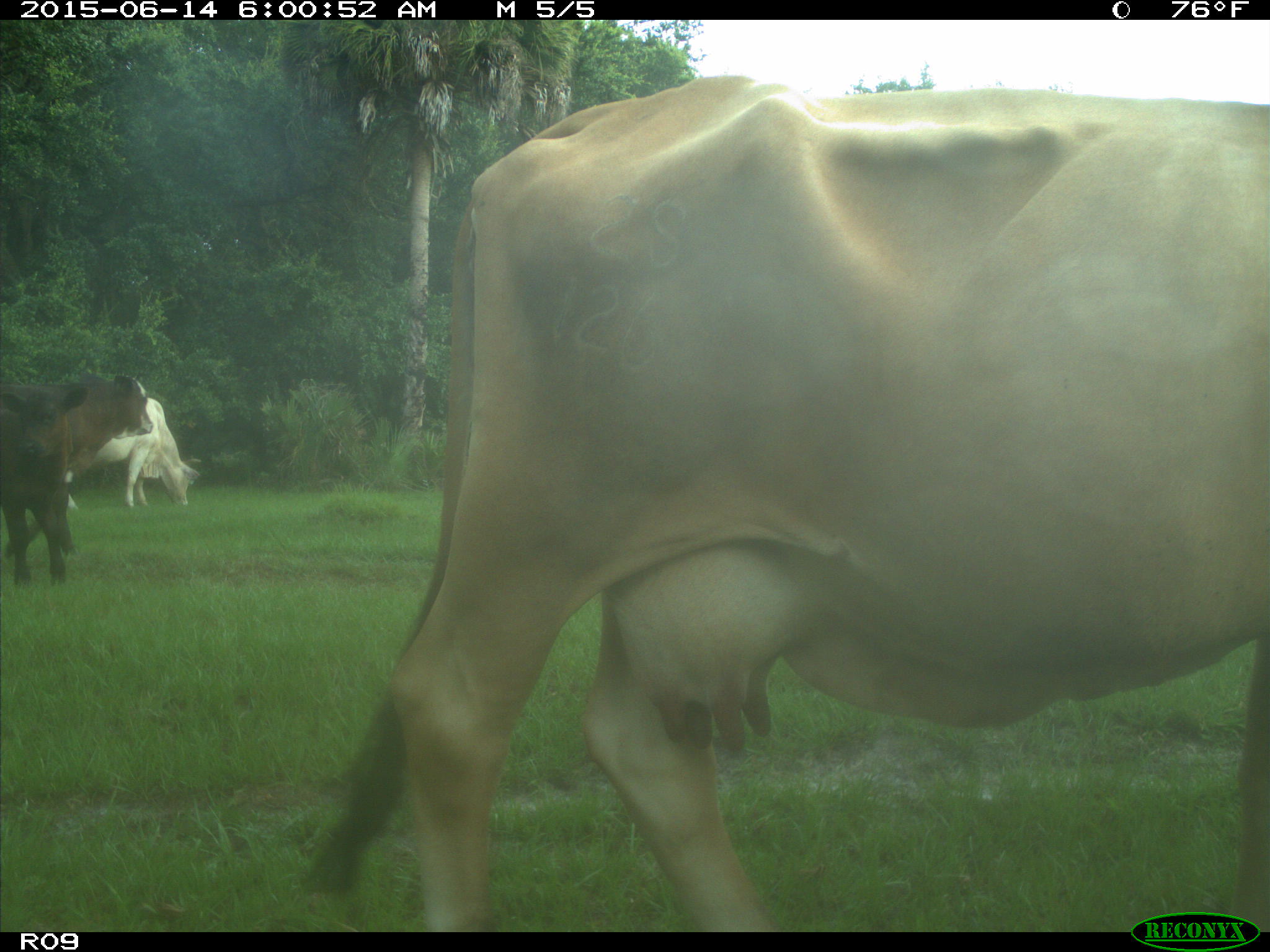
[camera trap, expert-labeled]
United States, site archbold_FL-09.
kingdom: Animalia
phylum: Chordata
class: Mammalia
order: Artiodactyla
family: Bovidae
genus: Bos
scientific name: Bos taurus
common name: domestic cow